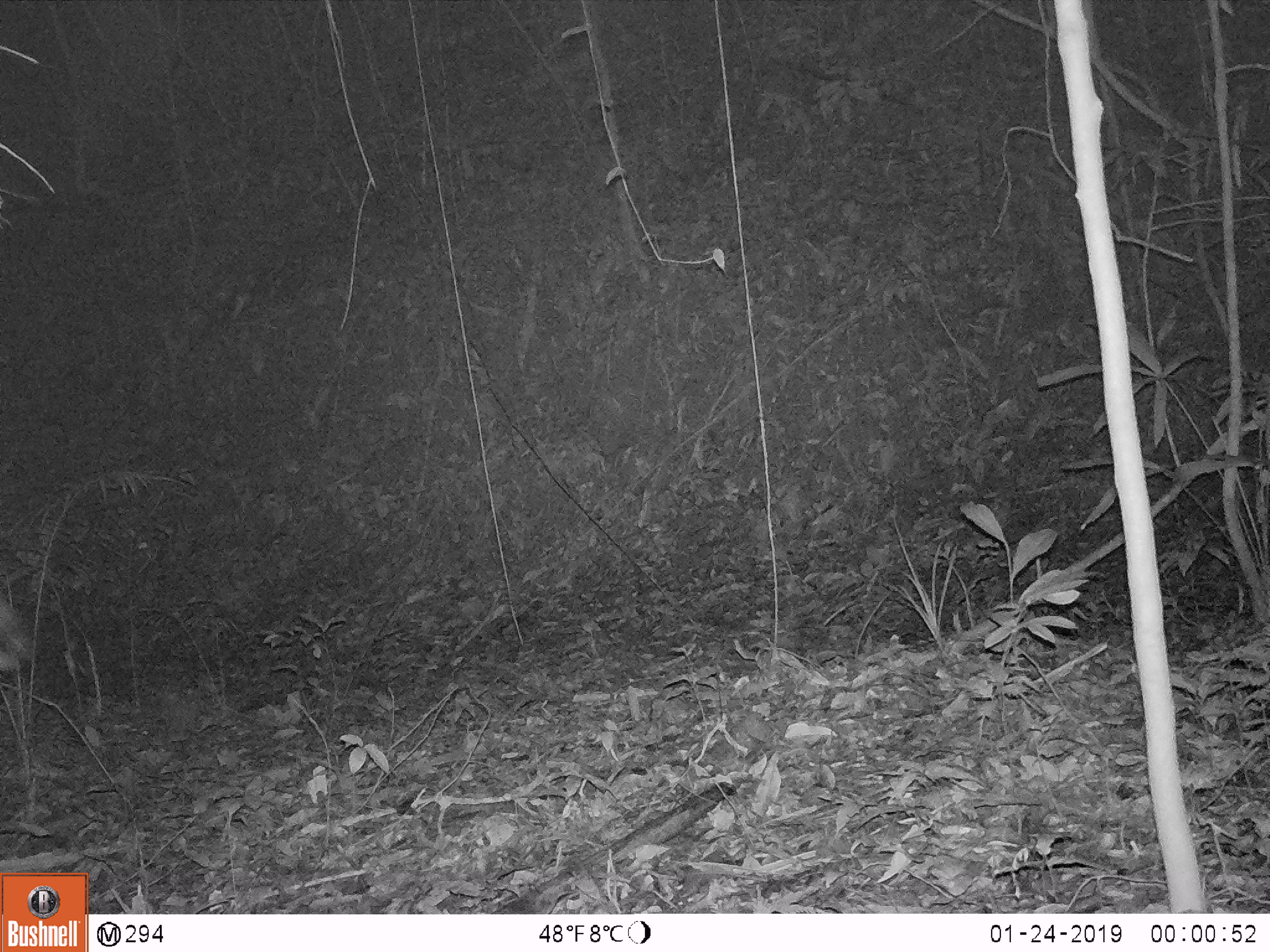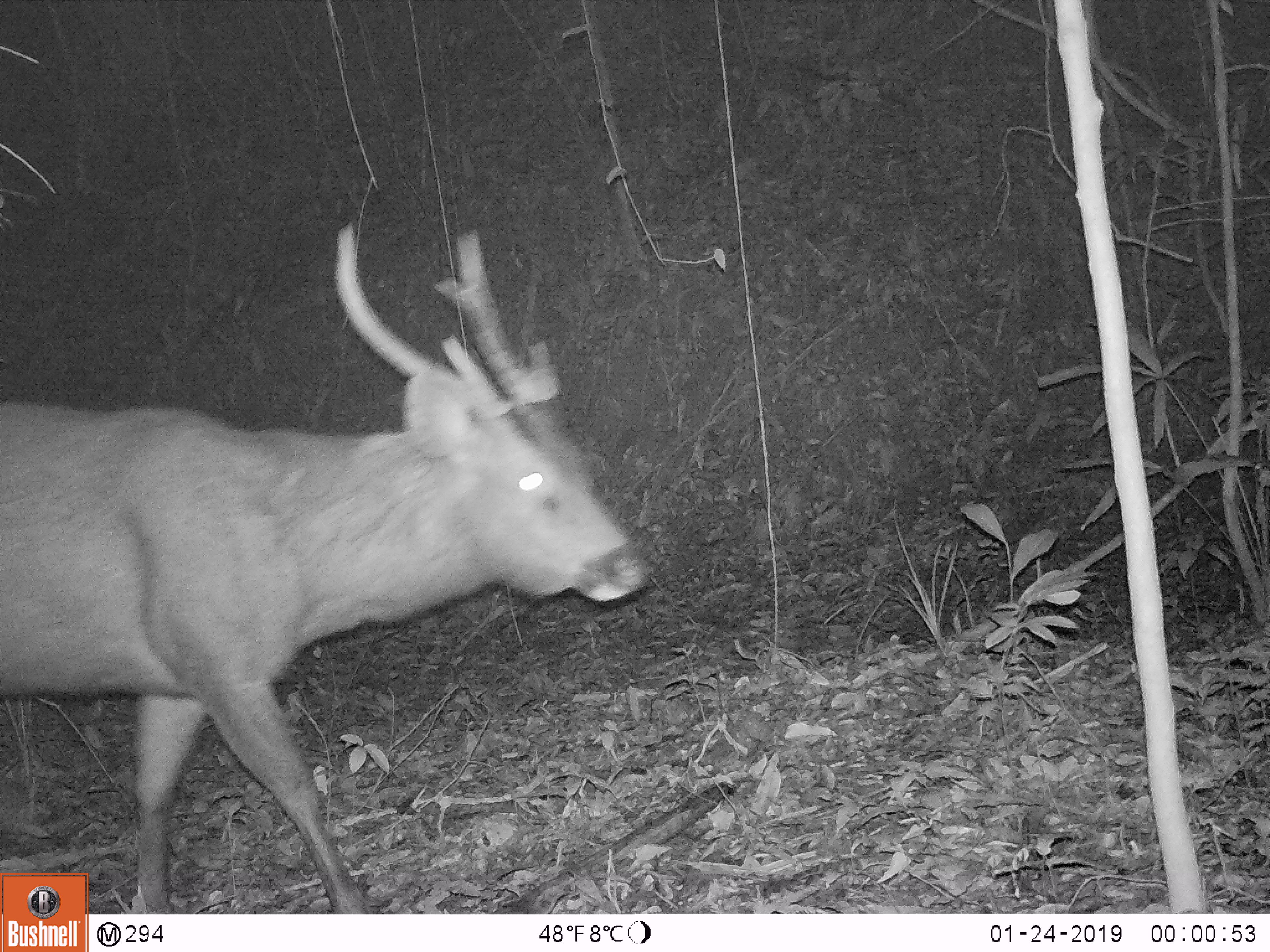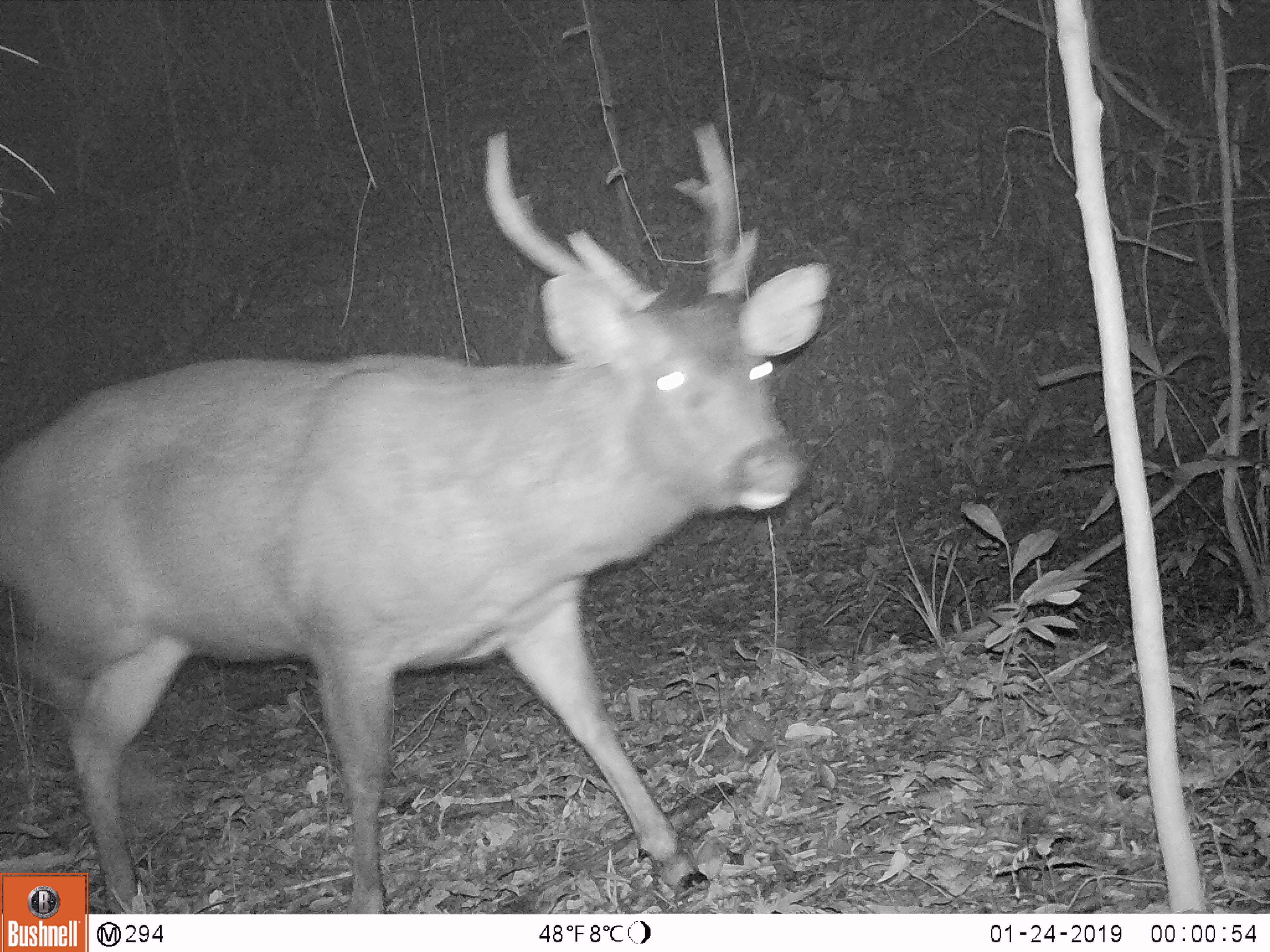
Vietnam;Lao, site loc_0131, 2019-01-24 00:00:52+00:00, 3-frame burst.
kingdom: Animalia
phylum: Chordata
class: Mammalia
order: Artiodactyla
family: Cervidae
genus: Rusa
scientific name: Rusa unicolor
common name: sambar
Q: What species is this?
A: Sambar (Rusa unicolor).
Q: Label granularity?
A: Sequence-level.